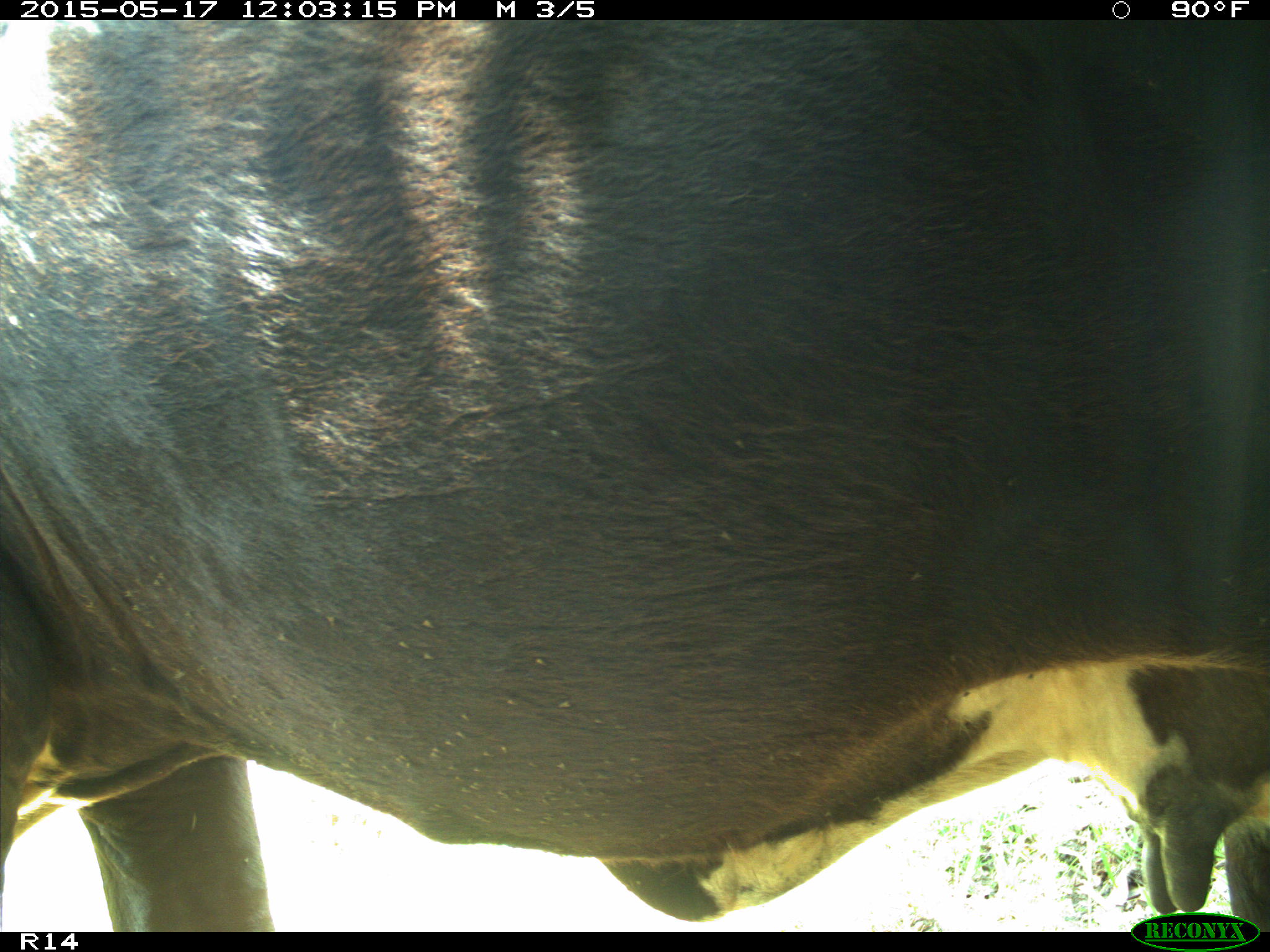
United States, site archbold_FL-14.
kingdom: Animalia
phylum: Chordata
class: Mammalia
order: Artiodactyla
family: Bovidae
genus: Bos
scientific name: Bos taurus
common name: domestic cow